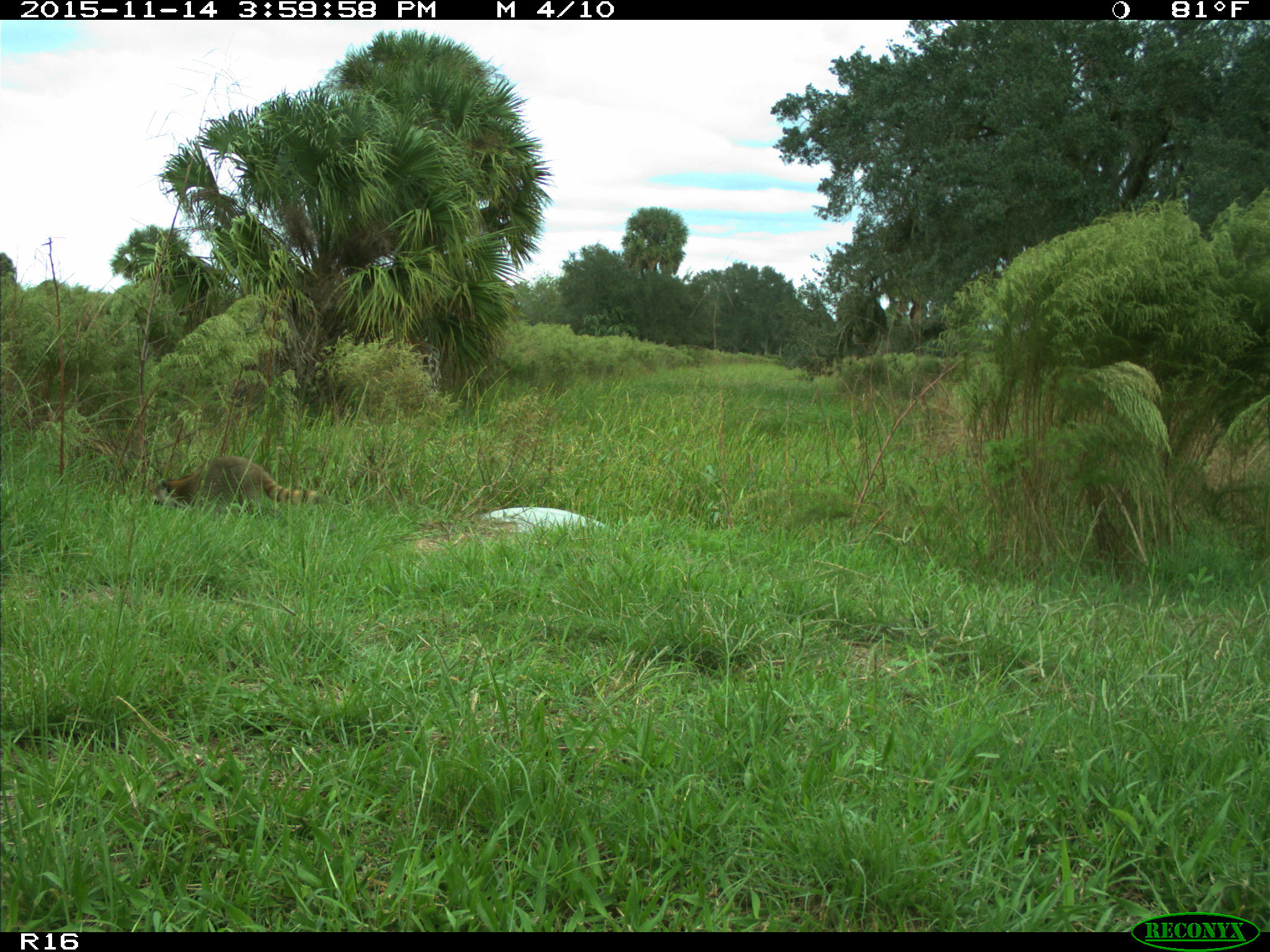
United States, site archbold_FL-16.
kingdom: Animalia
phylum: Chordata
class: Mammalia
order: Carnivora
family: Procyonidae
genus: Procyon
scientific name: Procyon lotor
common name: common raccoon